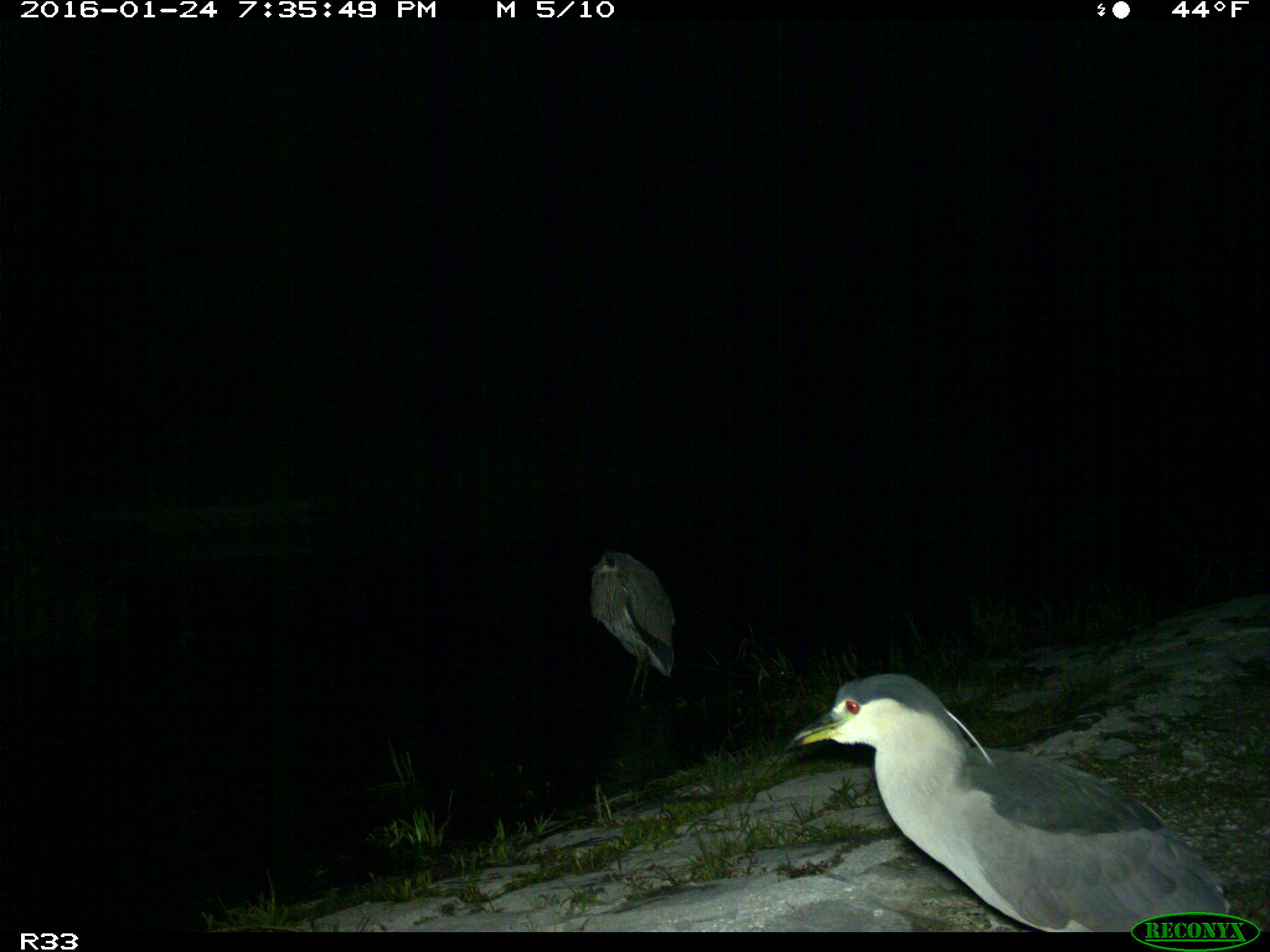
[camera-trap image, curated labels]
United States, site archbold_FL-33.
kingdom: Animalia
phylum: Chordata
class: Aves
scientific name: Aves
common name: birds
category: unidentified bird